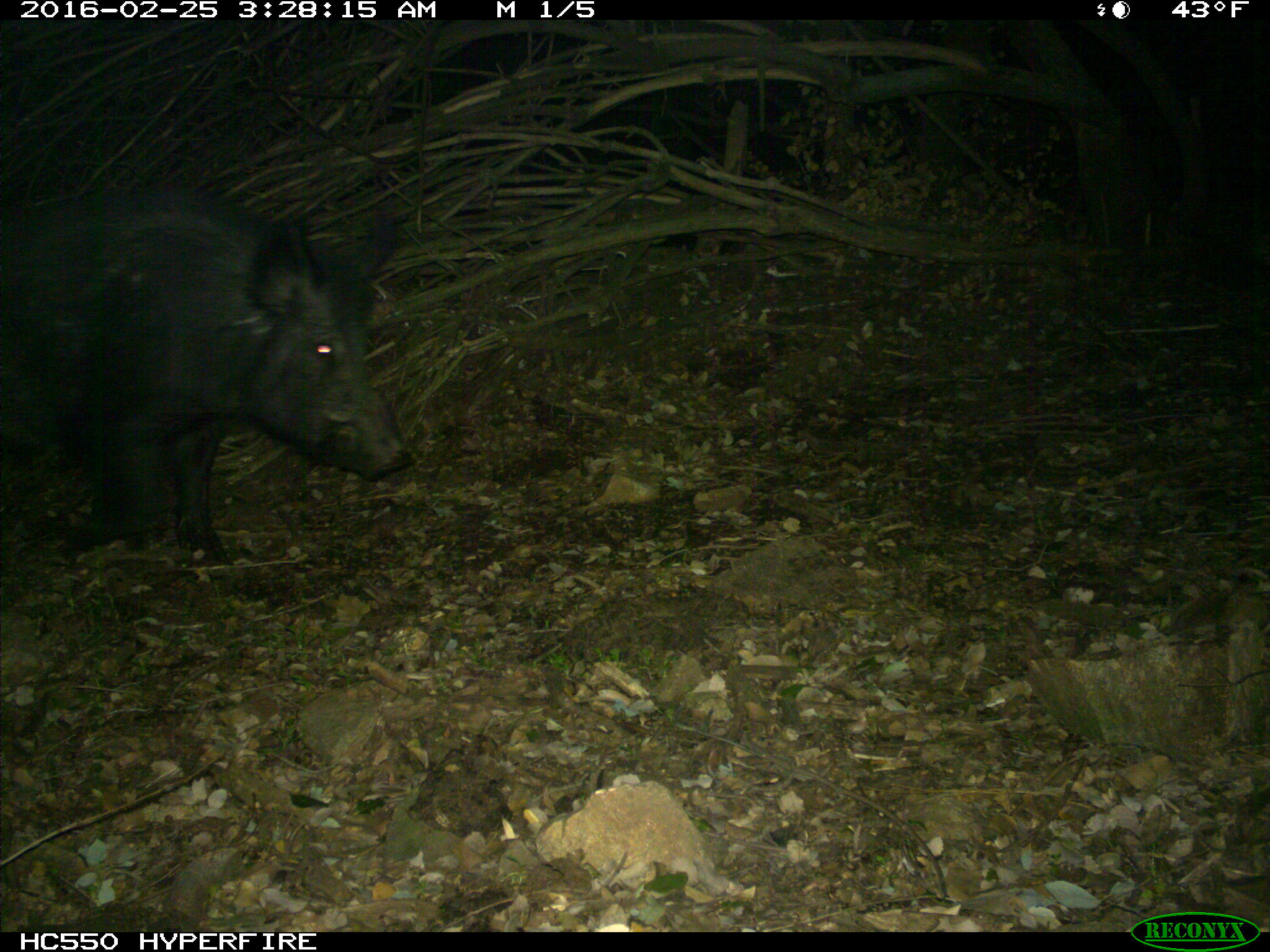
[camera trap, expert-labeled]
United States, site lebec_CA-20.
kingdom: Animalia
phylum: Chordata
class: Mammalia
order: Artiodactyla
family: Suidae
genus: Sus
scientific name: Sus scrofa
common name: wild boar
Sus scrofa (wild boar).